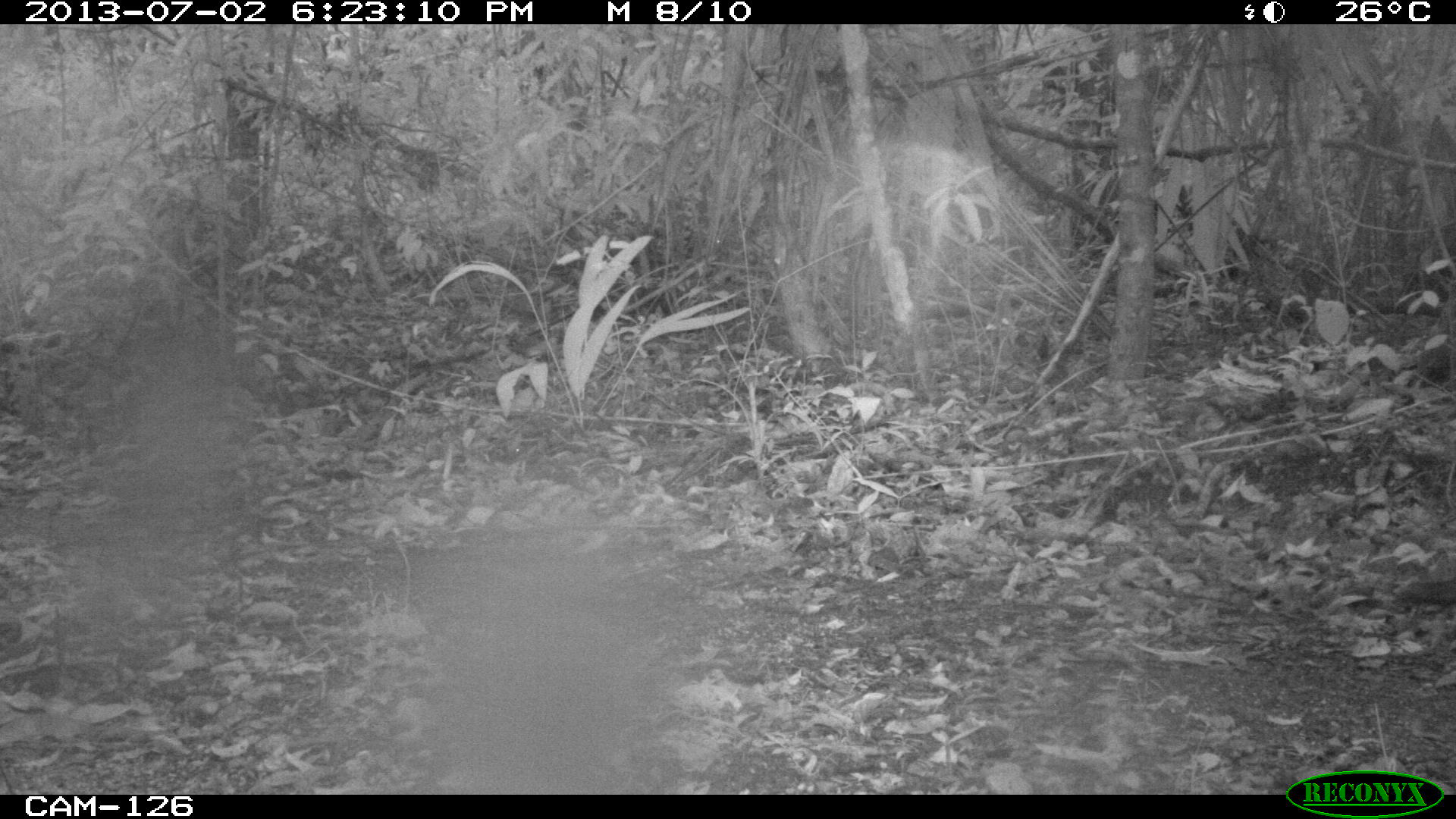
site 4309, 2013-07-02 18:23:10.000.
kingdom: Animalia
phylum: Chordata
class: Aves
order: Galliformes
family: Phasianidae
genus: Meleagris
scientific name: Meleagris ocellata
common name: ocellated turkey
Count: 1.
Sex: female.